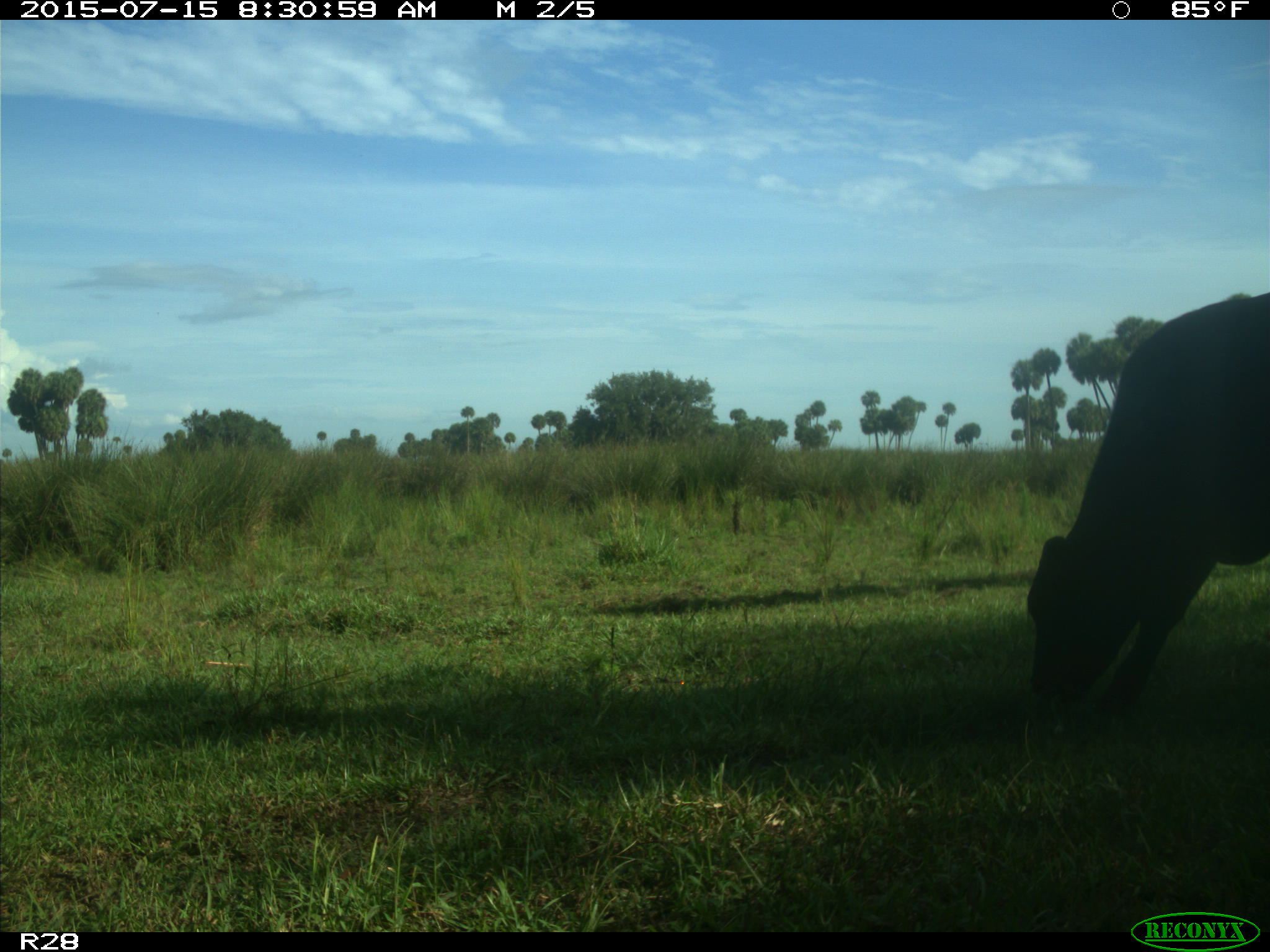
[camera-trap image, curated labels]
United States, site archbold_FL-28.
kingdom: Animalia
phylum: Chordata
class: Mammalia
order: Artiodactyla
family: Bovidae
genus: Bos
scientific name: Bos taurus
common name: domestic cow